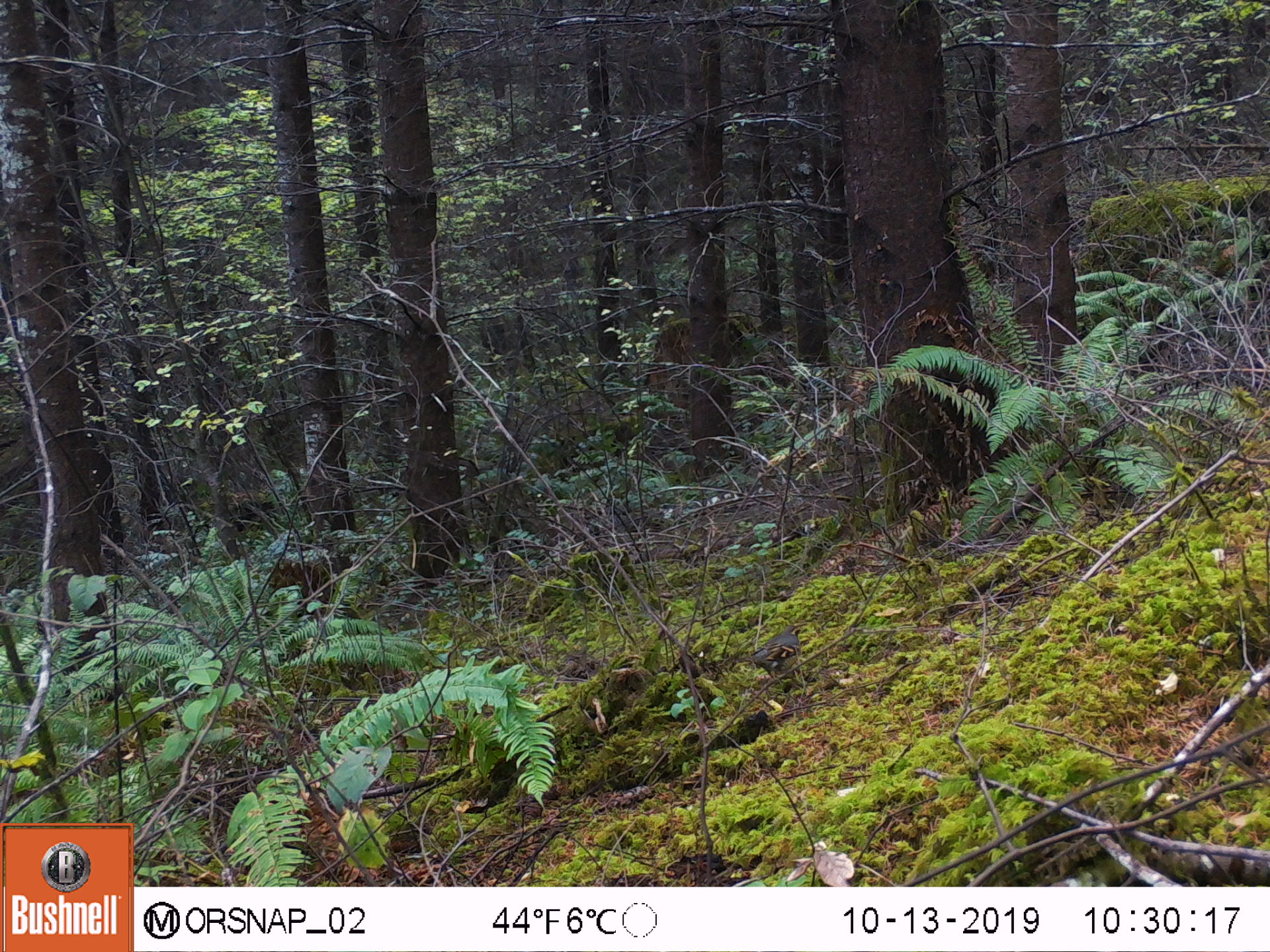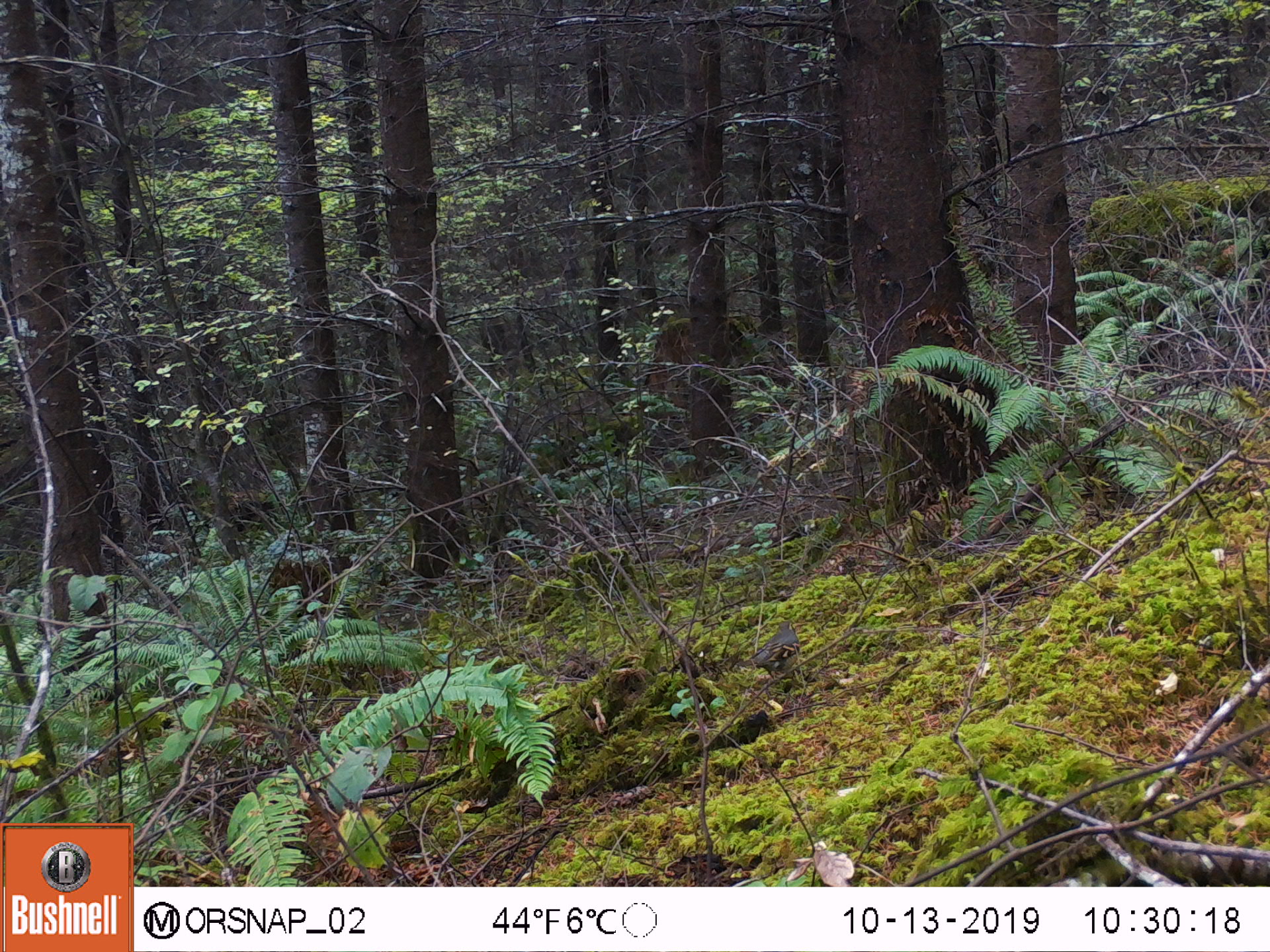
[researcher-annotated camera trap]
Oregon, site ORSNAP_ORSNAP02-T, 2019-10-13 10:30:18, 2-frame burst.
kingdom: Animalia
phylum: Chordata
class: Aves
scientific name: Aves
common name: bird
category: other bird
Other bird (bird) (Aves).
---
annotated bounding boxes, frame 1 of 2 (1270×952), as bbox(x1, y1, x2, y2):
other bird: bbox(732, 632, 830, 695)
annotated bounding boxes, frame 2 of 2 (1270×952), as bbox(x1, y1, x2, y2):
other bird: bbox(719, 617, 817, 682)